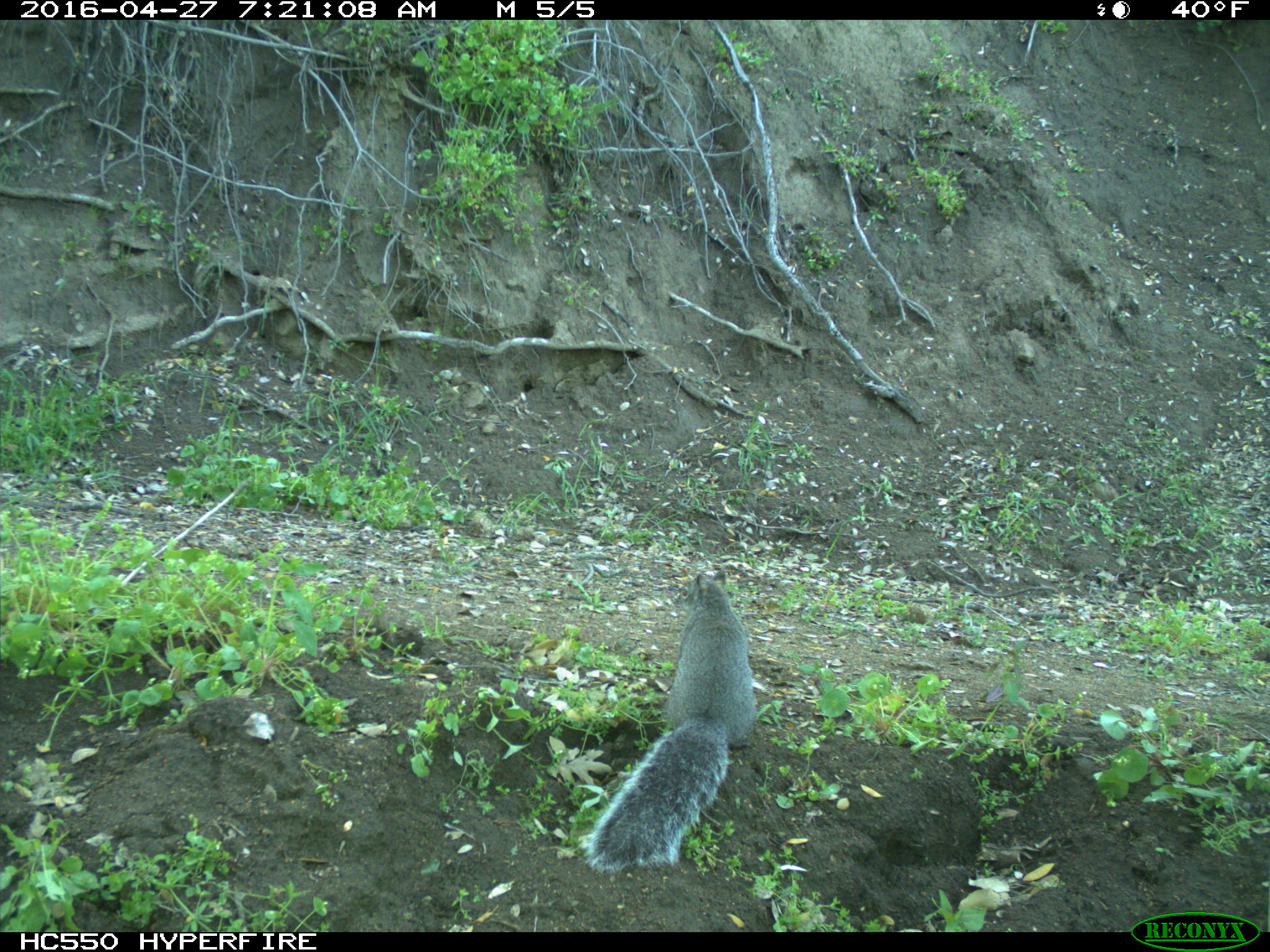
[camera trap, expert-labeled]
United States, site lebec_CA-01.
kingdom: Animalia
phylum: Chordata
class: Mammalia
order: Rodentia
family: Sciuridae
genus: Sciurus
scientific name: Sciurus carolinensis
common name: eastern gray squirrel